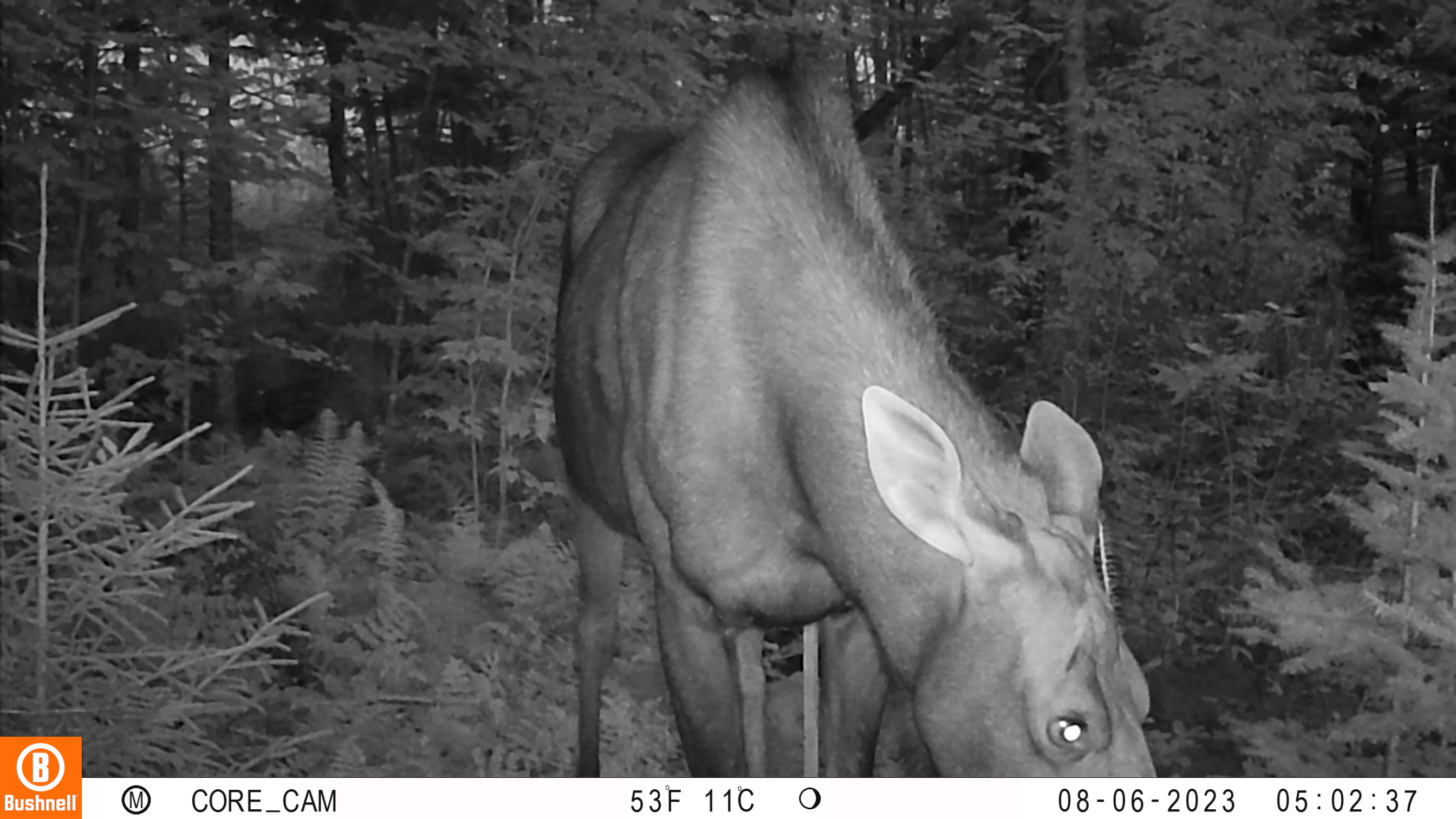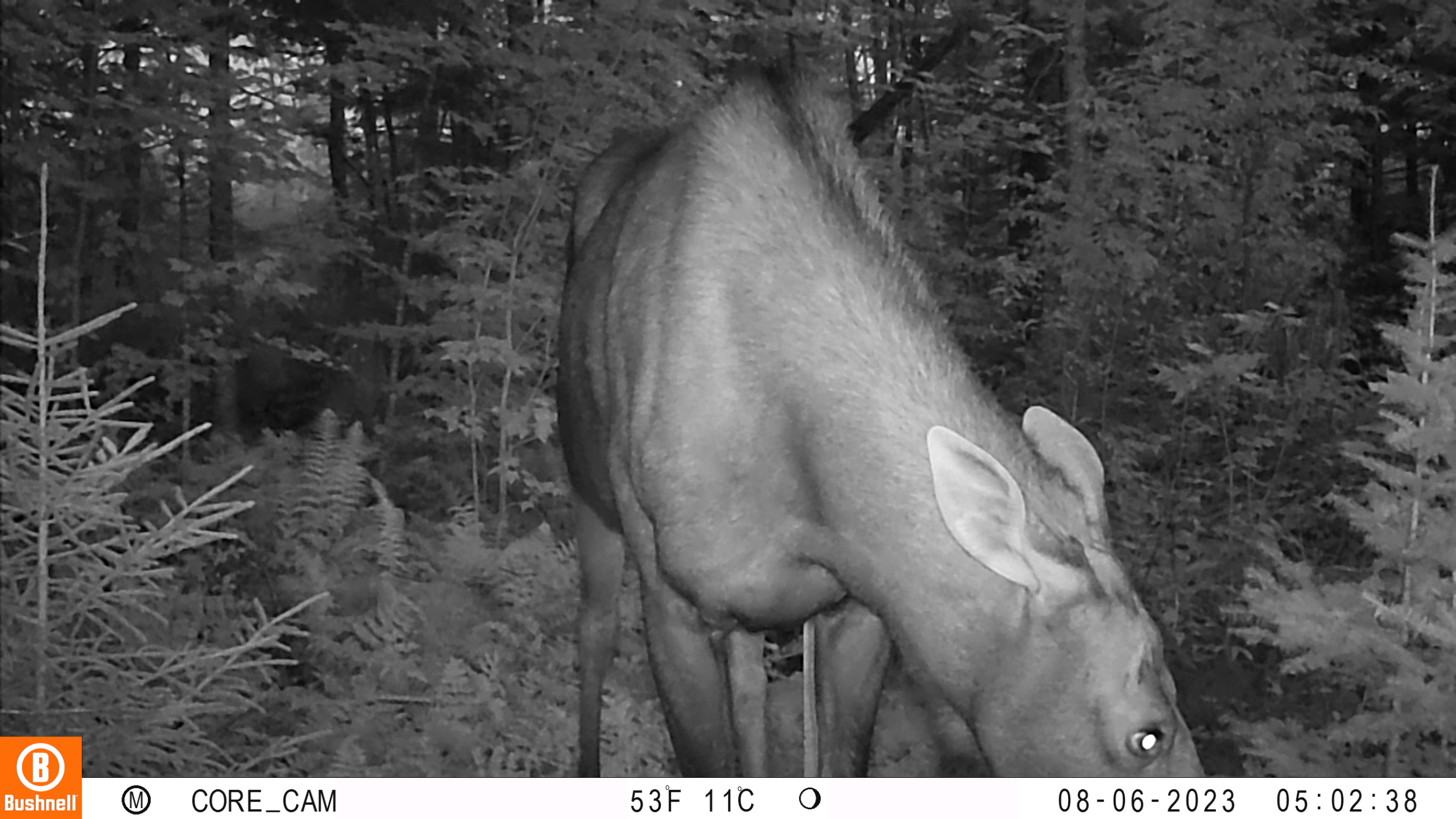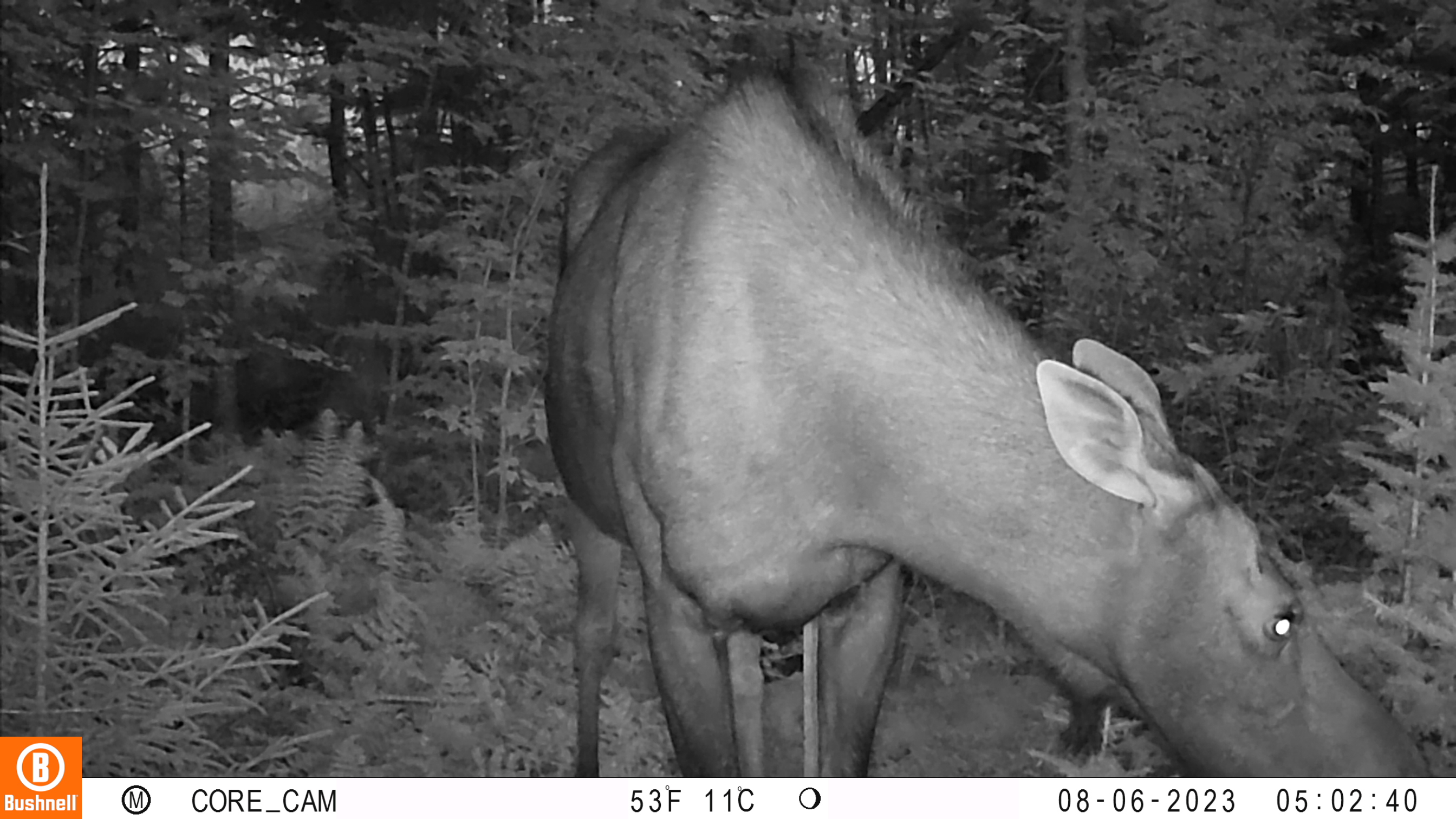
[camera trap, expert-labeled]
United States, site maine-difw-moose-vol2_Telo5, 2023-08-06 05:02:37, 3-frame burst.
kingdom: Animalia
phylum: Chordata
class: Mammalia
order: Artiodactyla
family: Cervidae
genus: Alces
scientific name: Alces alces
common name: moose